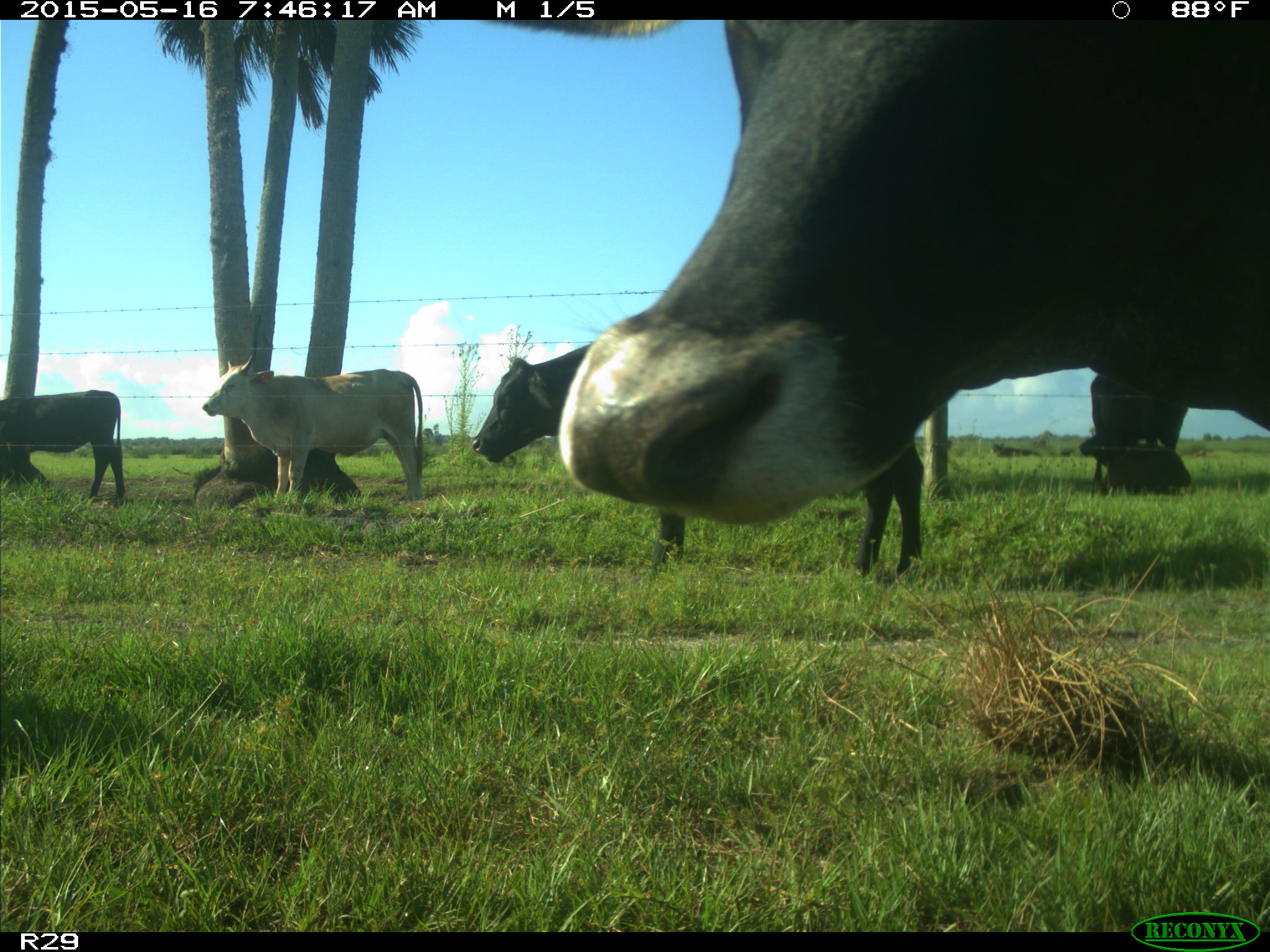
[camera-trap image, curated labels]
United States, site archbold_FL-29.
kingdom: Animalia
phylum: Chordata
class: Mammalia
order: Artiodactyla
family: Bovidae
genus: Bos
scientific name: Bos taurus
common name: domestic cow